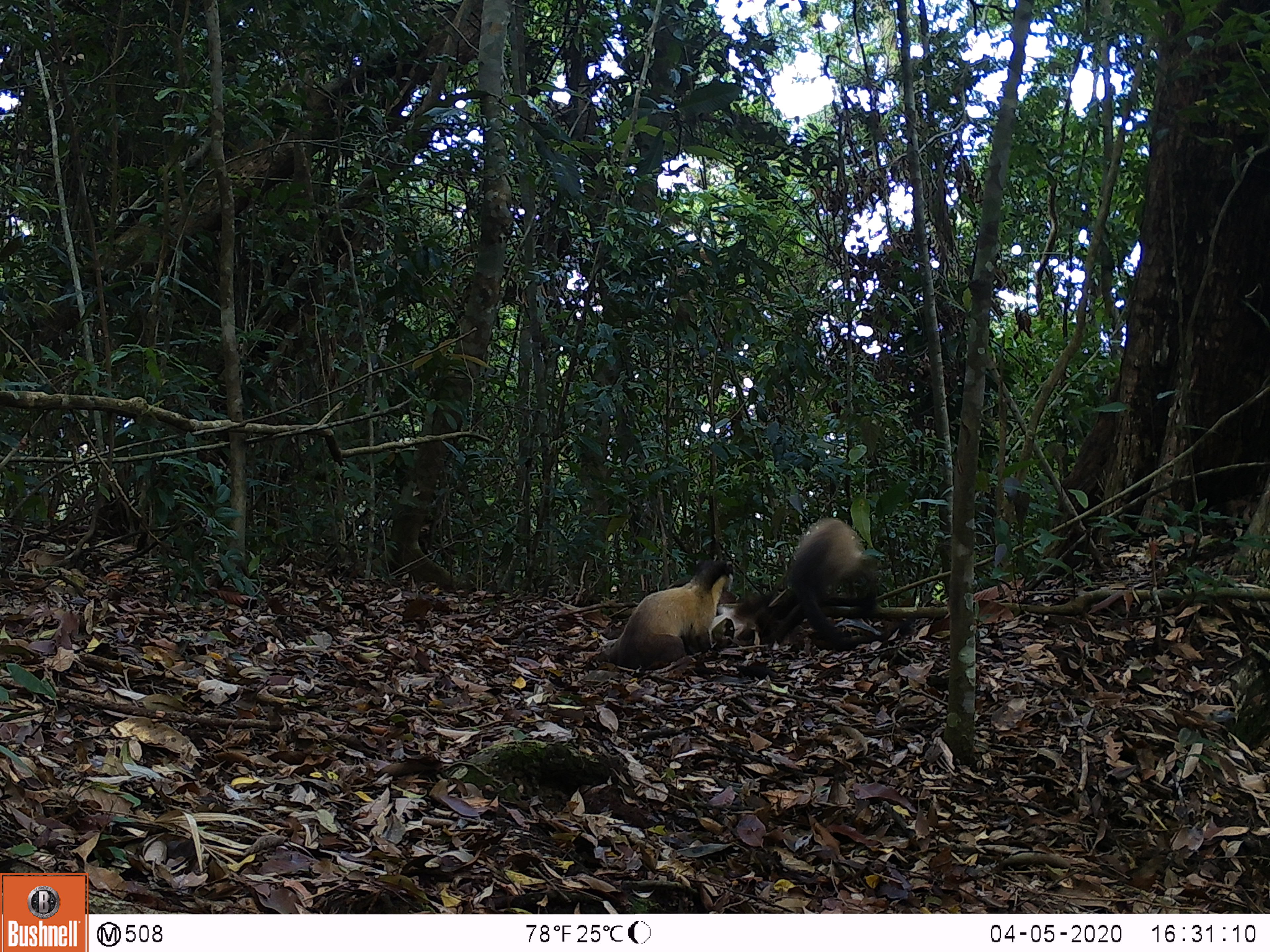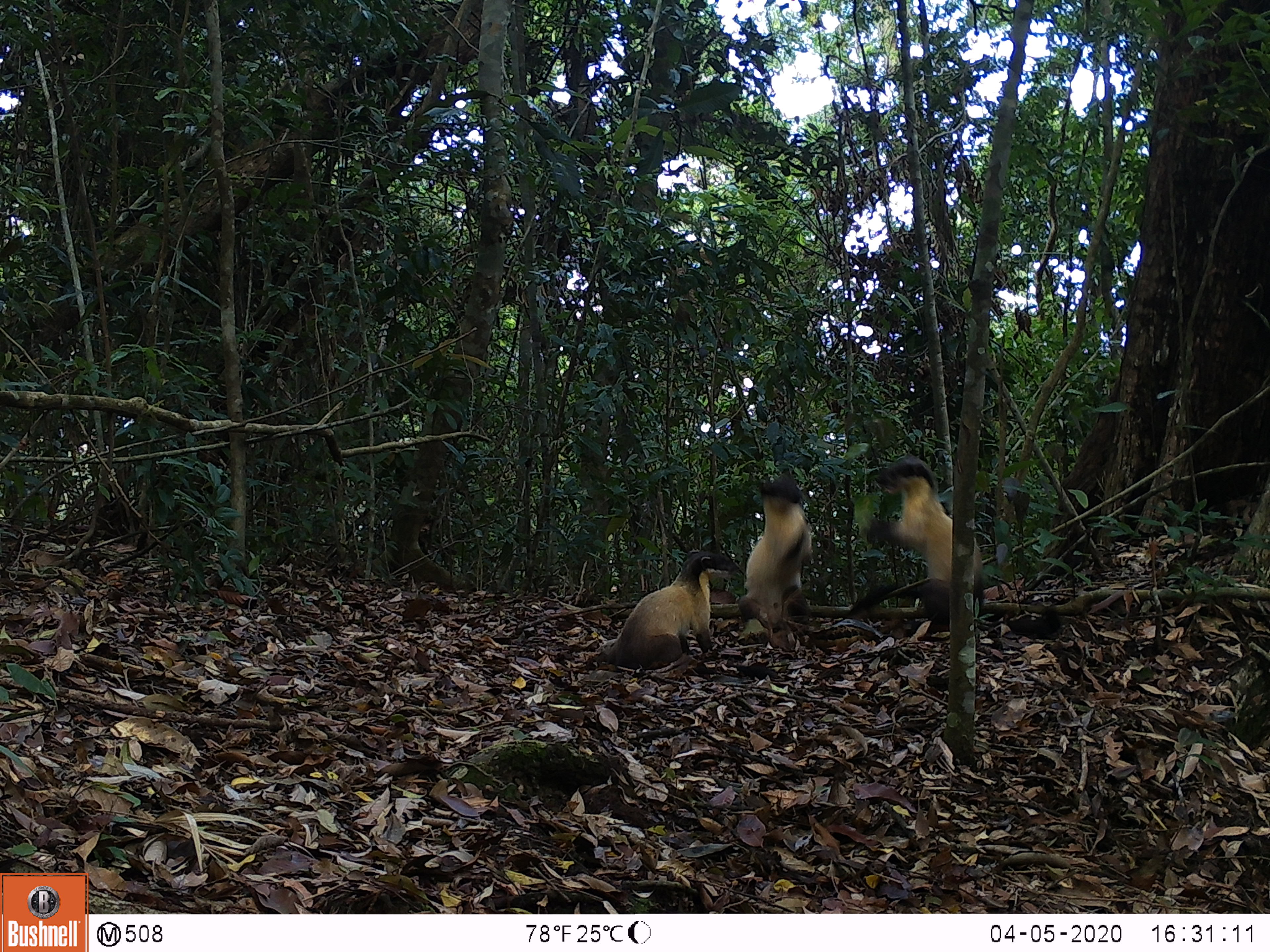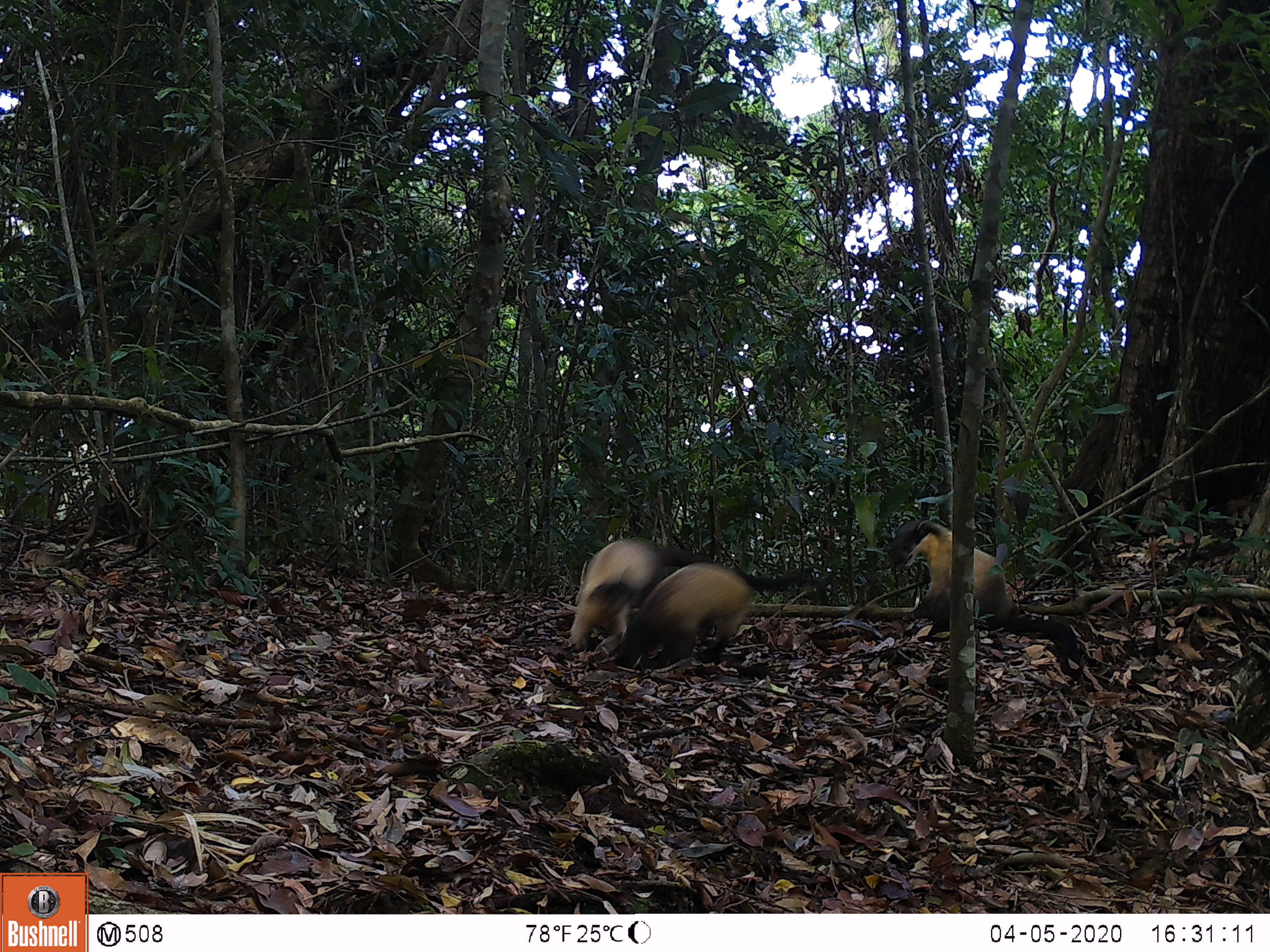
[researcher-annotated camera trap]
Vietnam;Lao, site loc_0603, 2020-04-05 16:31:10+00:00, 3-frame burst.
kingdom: Animalia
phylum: Chordata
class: Mammalia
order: Carnivora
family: Mustelidae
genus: Martes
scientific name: Martes flavigula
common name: yellow-throated marten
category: yellow throated marten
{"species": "yellow throated marten (yellow-throated marten) (Martes flavigula)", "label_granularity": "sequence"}